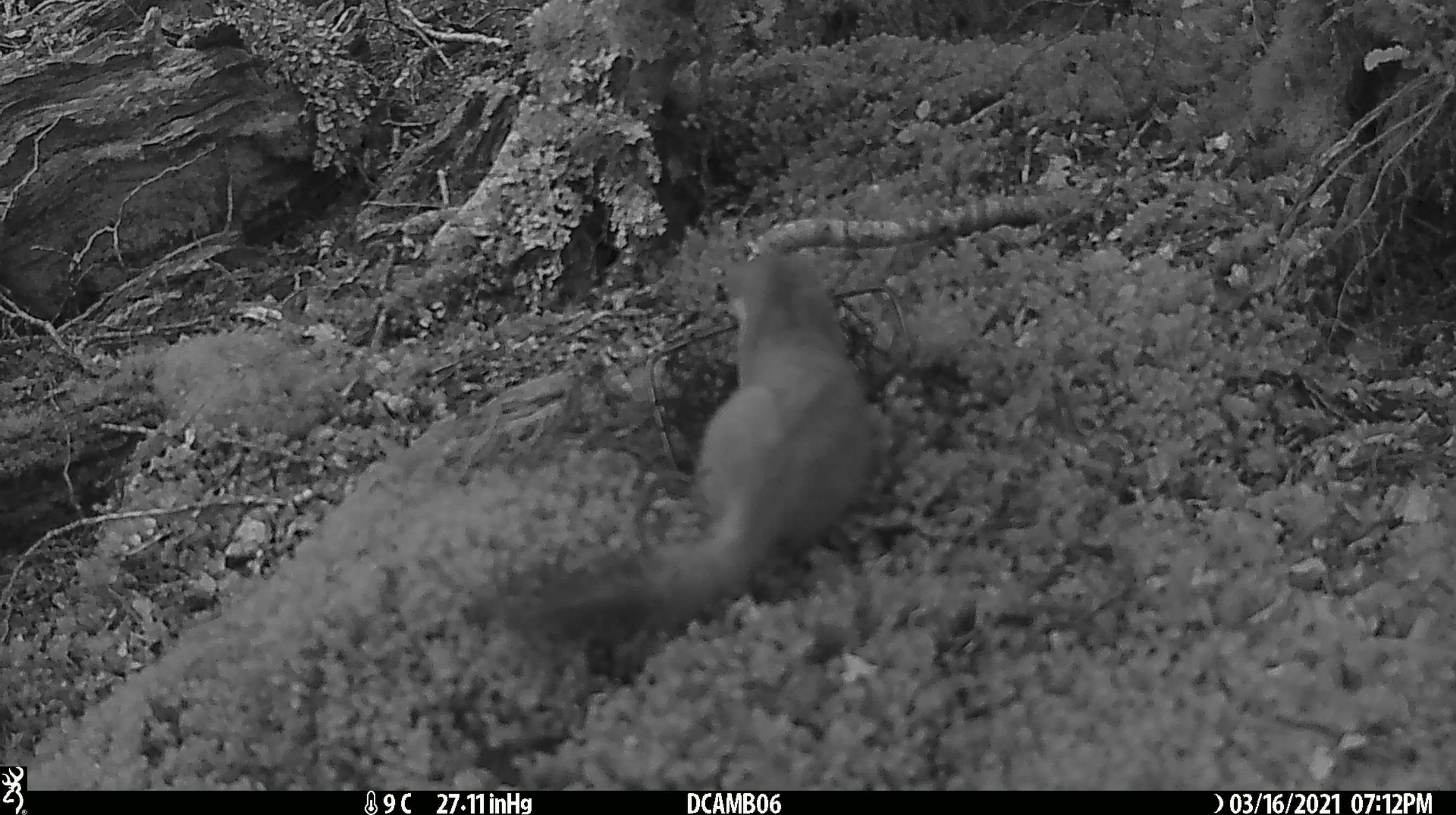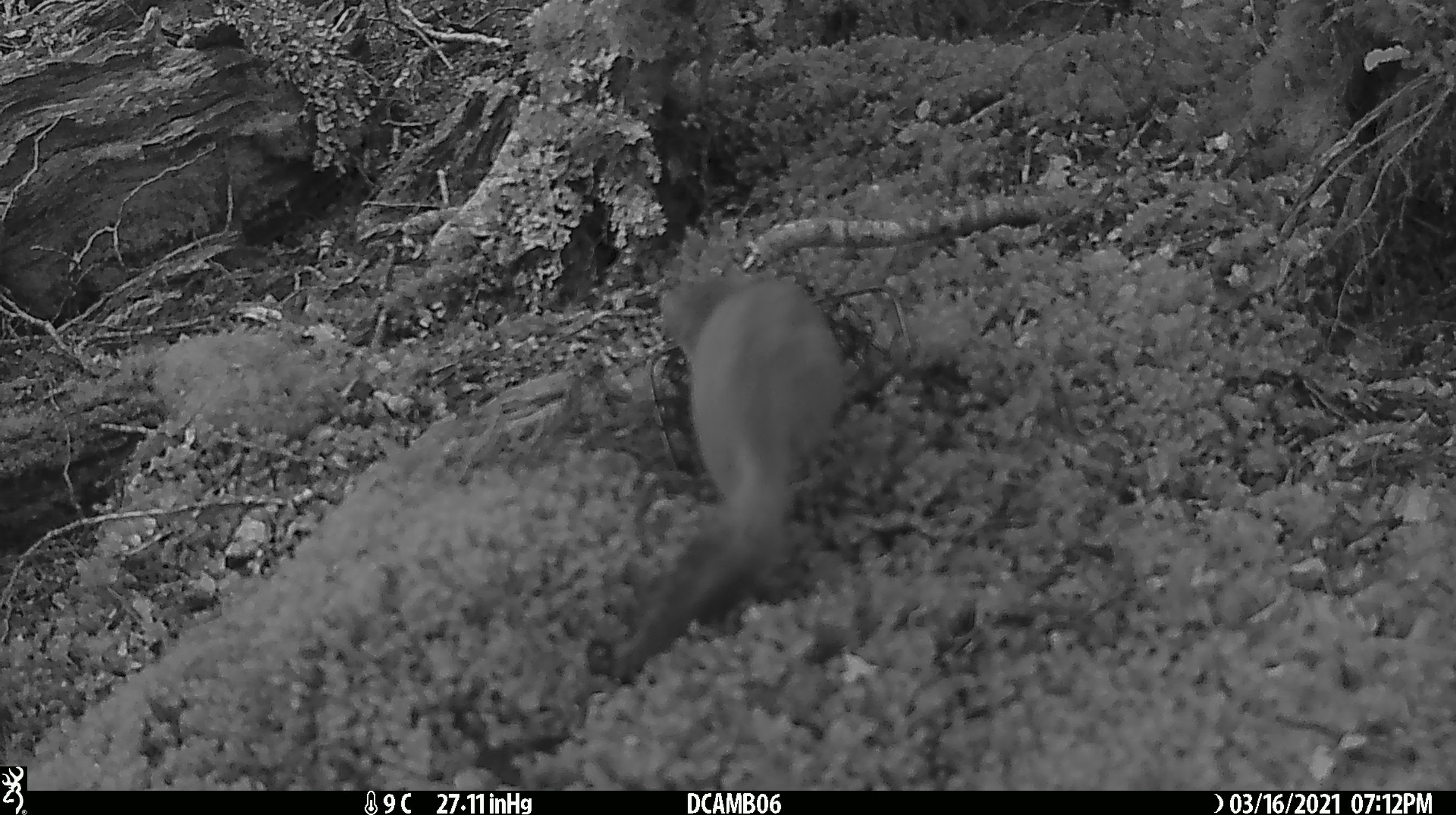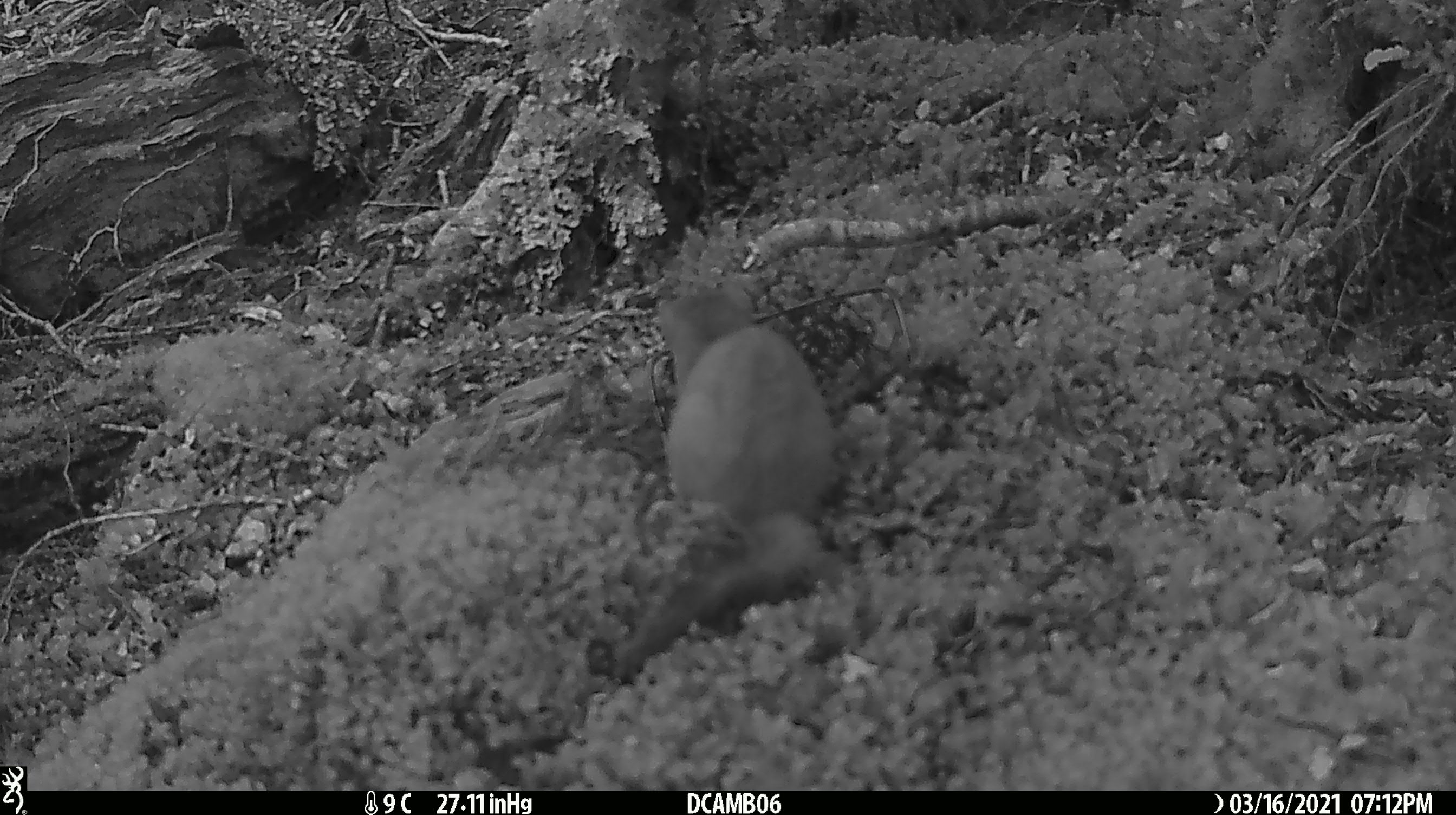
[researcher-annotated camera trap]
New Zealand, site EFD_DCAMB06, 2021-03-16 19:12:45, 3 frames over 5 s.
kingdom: Animalia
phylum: Chordata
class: Mammalia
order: Carnivora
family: Mustelidae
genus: Mustela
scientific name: Mustela erminea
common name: stoat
Stoat (Mustela erminea).